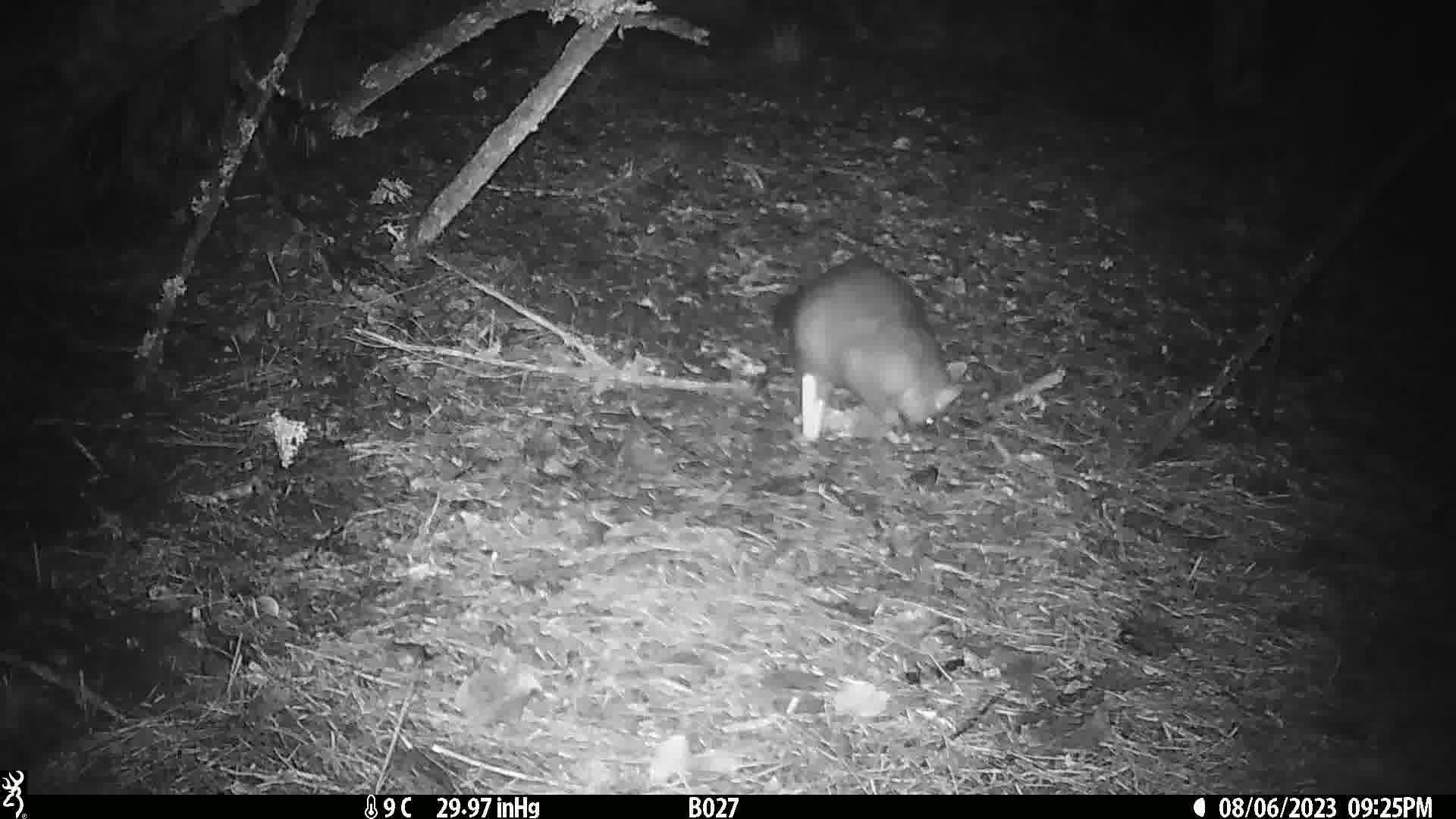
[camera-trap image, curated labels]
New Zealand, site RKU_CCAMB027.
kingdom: Animalia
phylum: Chordata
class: Mammalia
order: Diprotodontia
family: Phalangeridae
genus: Trichosurus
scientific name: Trichosurus vulpecula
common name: common brushtail possum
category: possum